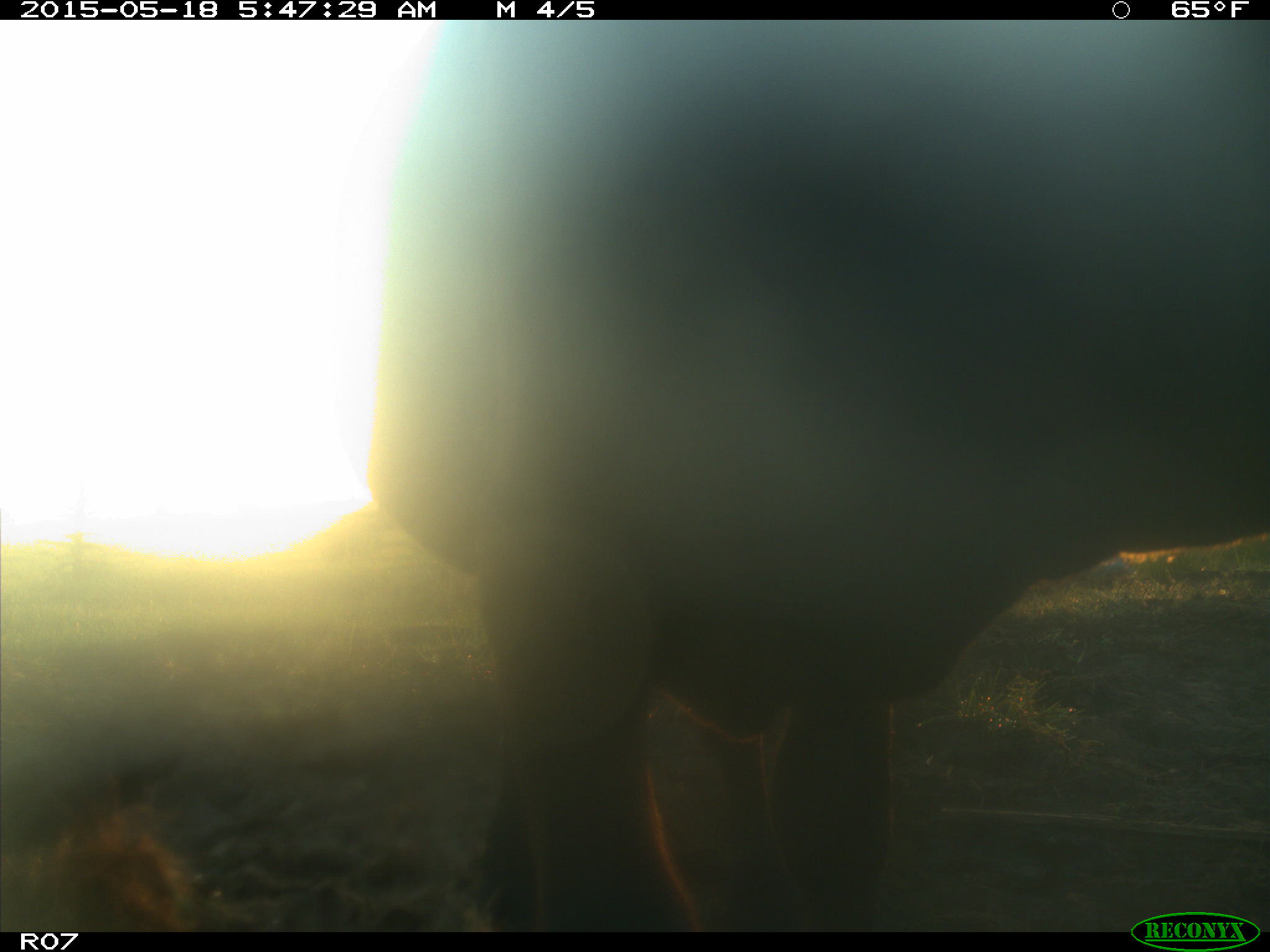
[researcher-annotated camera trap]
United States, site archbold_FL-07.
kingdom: Animalia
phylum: Chordata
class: Mammalia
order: Artiodactyla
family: Bovidae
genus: Bos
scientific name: Bos taurus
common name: domestic cow